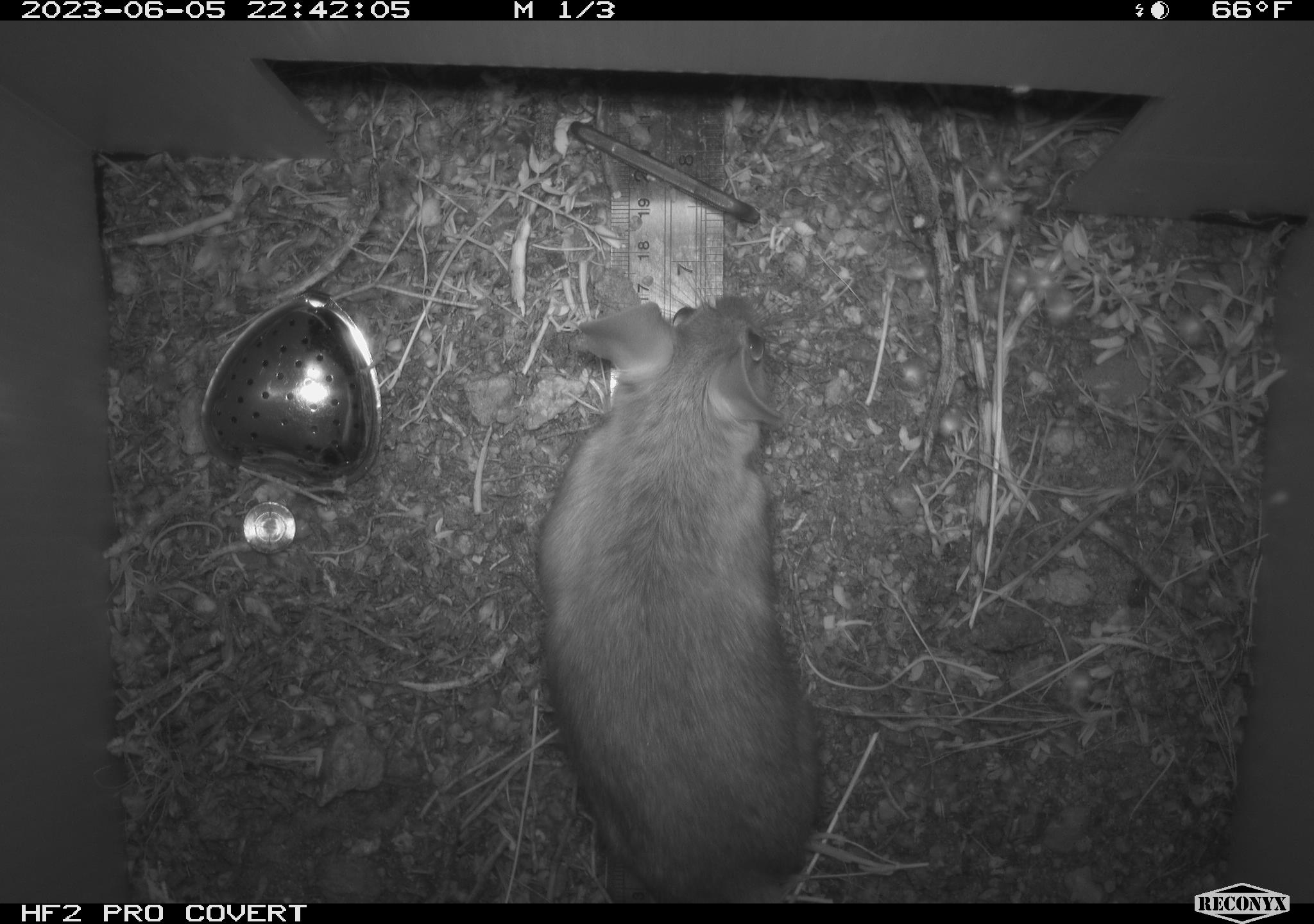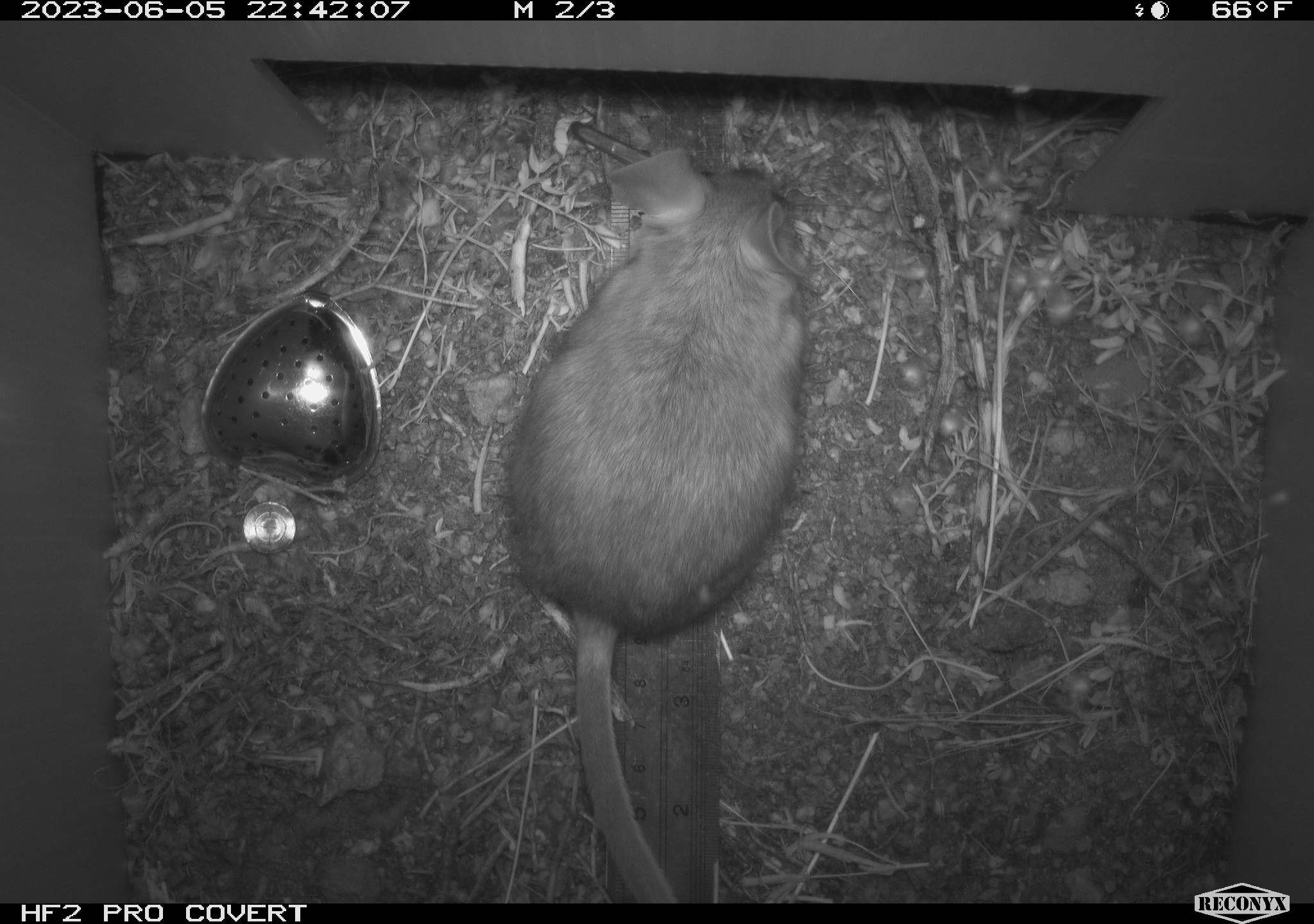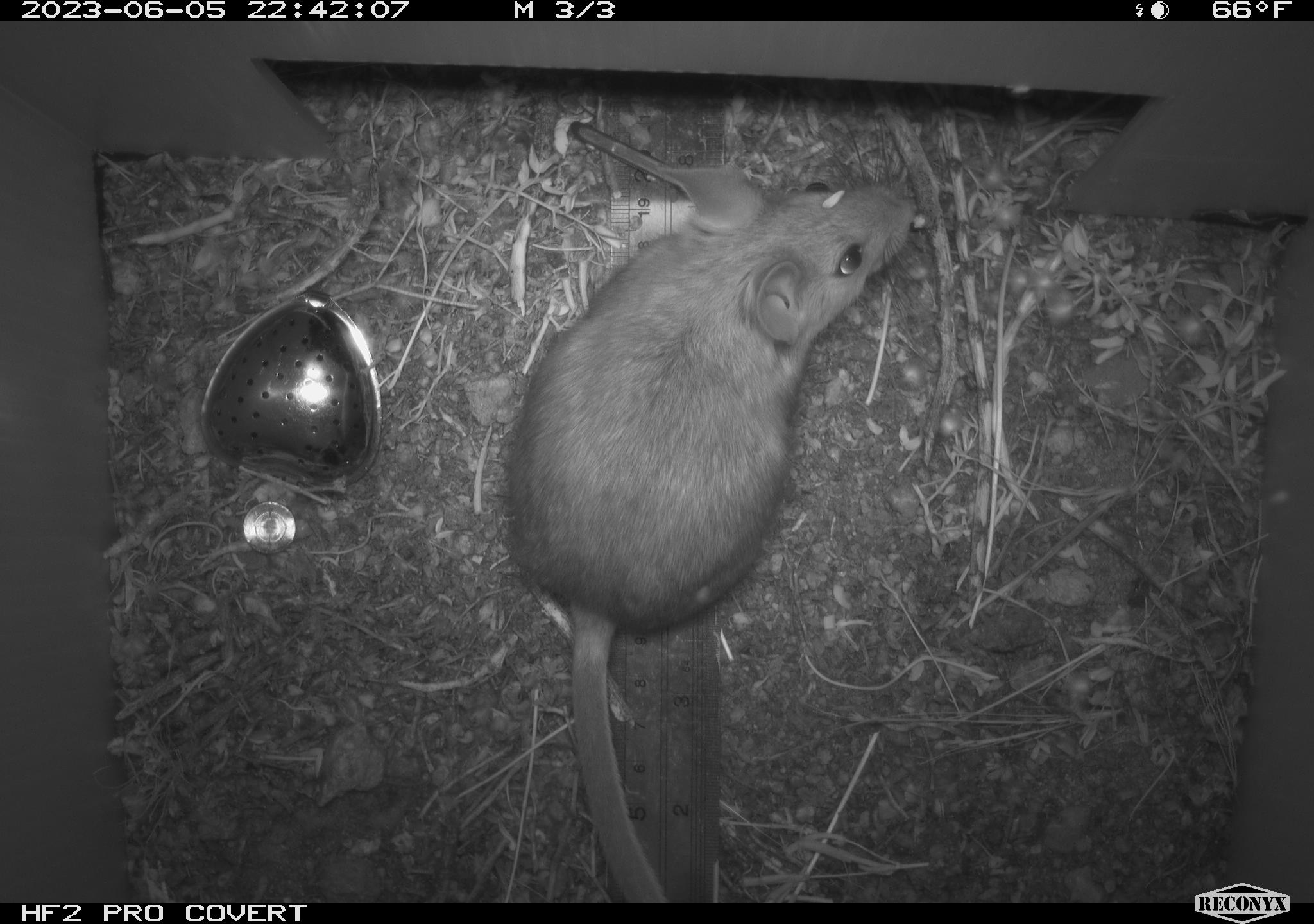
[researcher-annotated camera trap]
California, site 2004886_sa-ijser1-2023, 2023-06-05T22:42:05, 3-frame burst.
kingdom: Animalia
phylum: Chordata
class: Mammalia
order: Rodentia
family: Cricetidae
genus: Neotoma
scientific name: Neotoma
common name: pack rat or woodrat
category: neotoma species